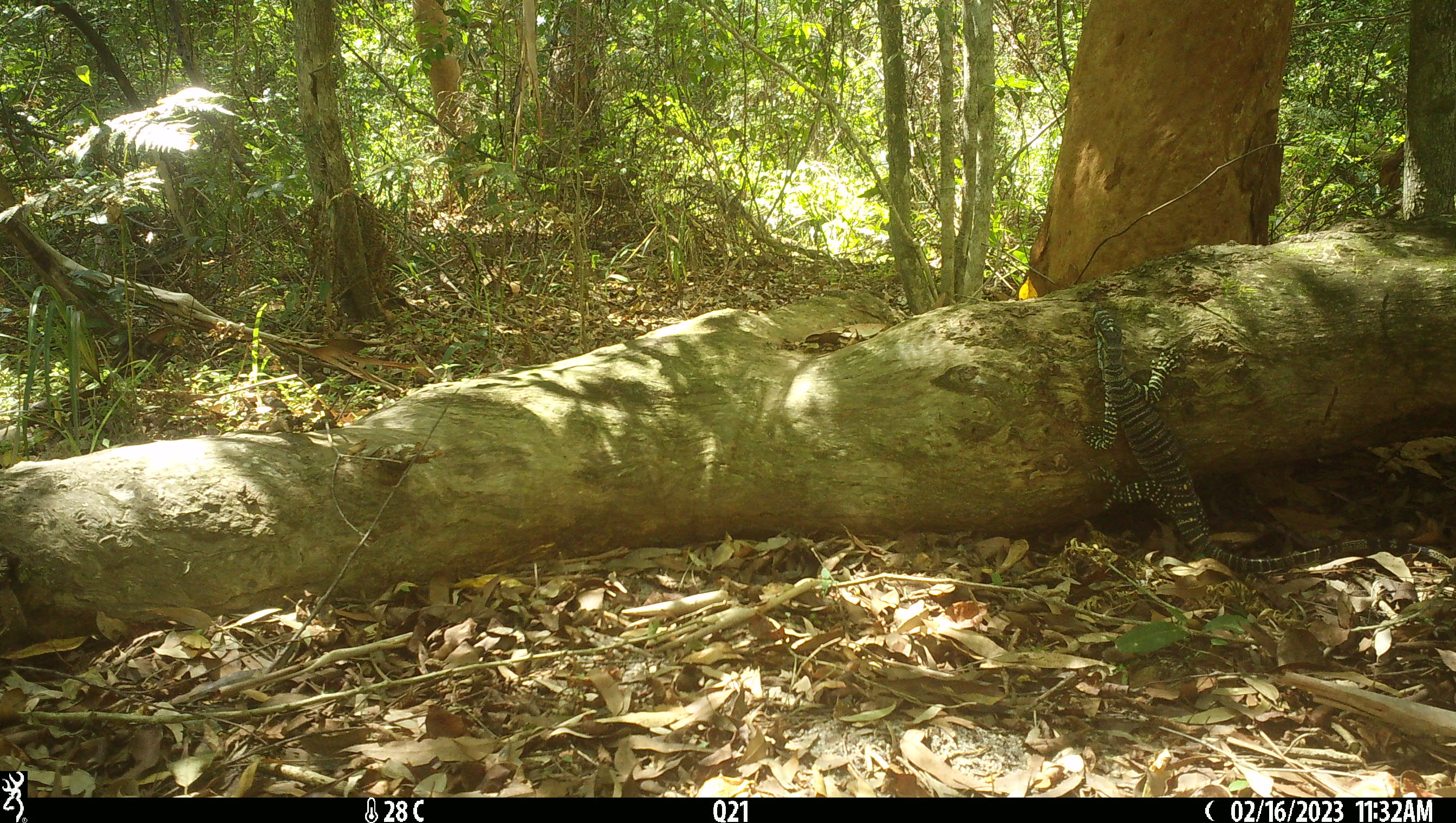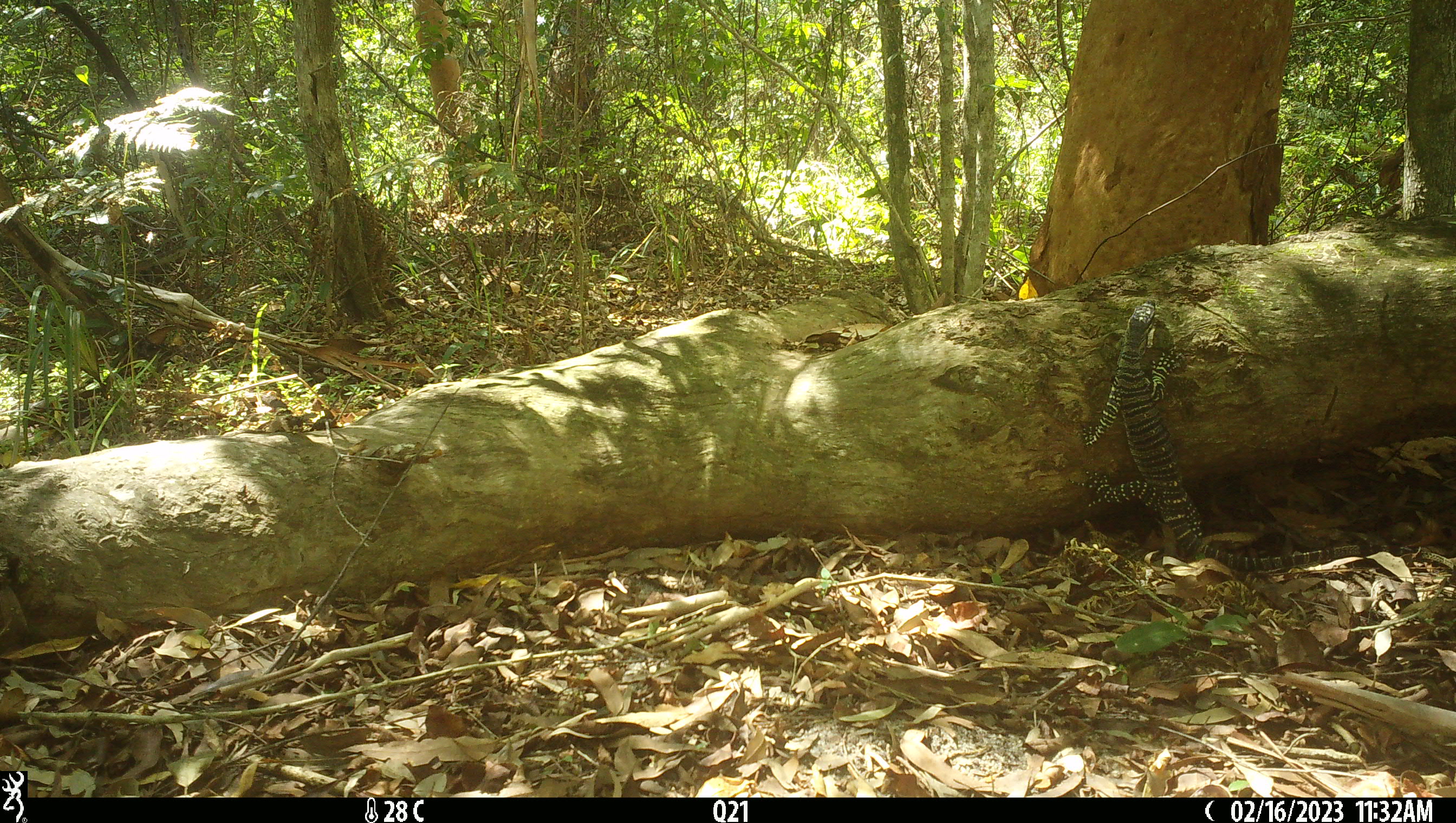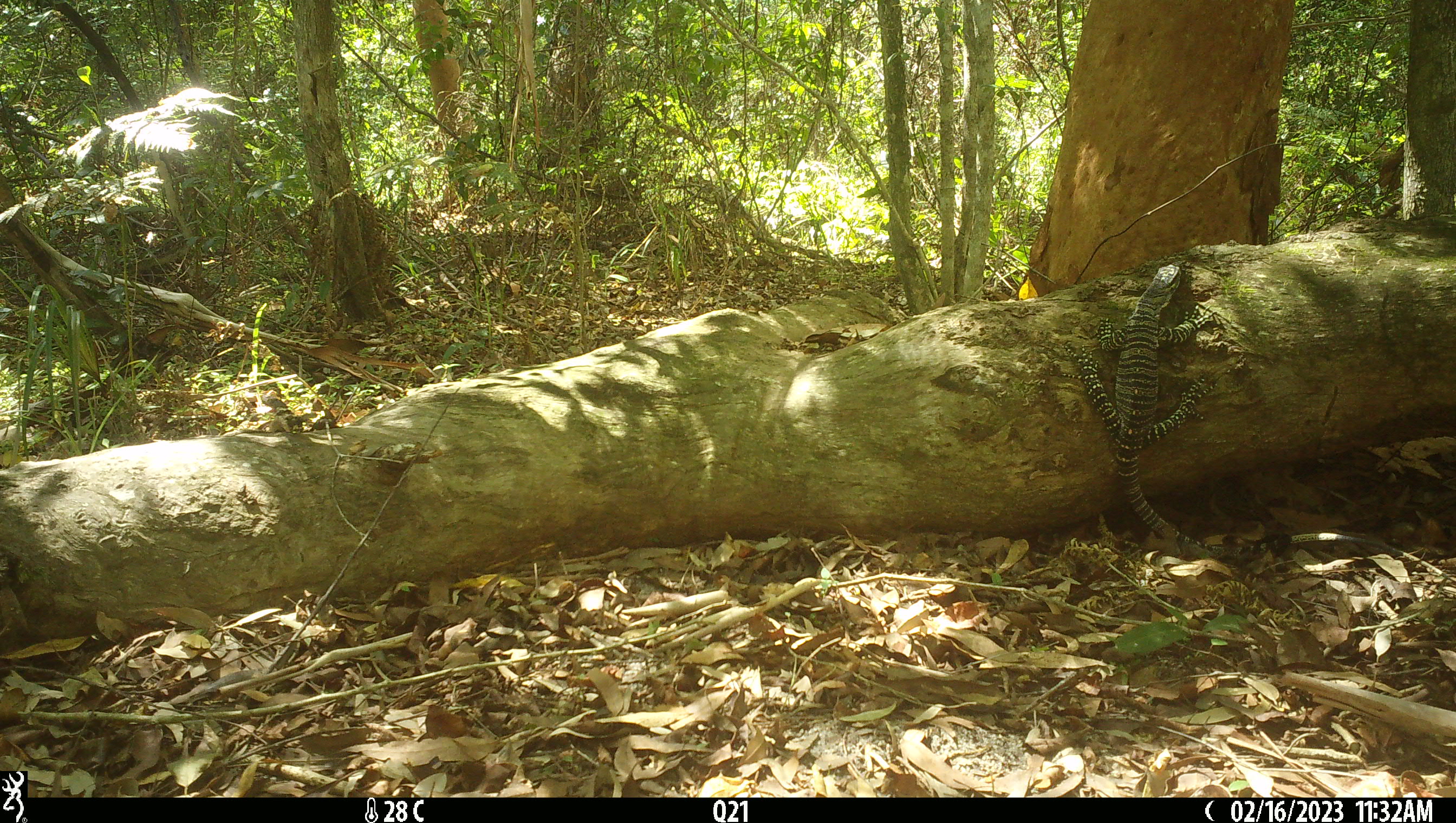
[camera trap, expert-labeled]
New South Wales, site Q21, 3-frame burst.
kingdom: Animalia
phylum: Chordata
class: Reptilia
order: Squamata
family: Varanidae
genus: Varanus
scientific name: Varanus varius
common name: lace monitor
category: goanna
Goanna (lace monitor) (Varanus varius).